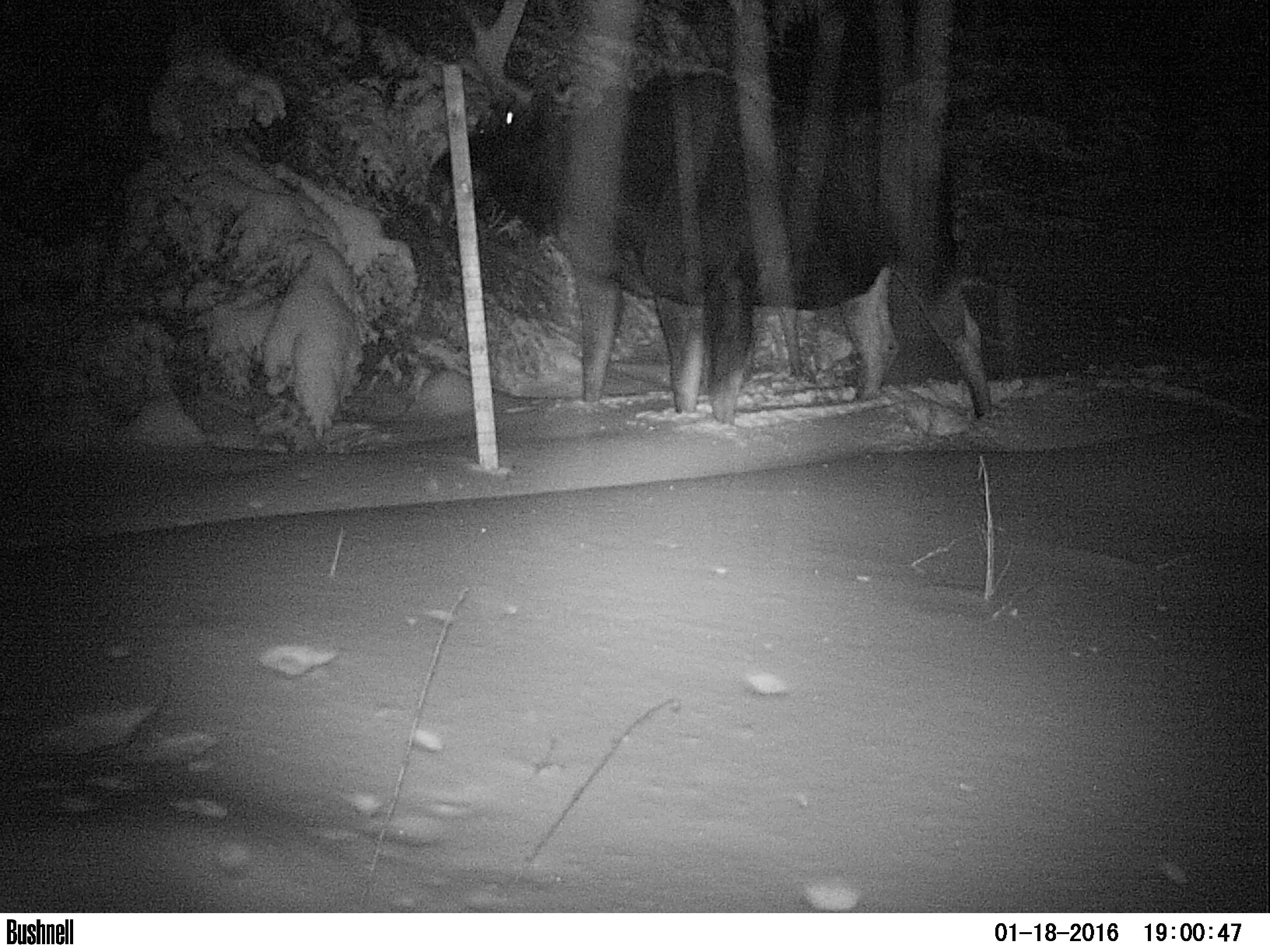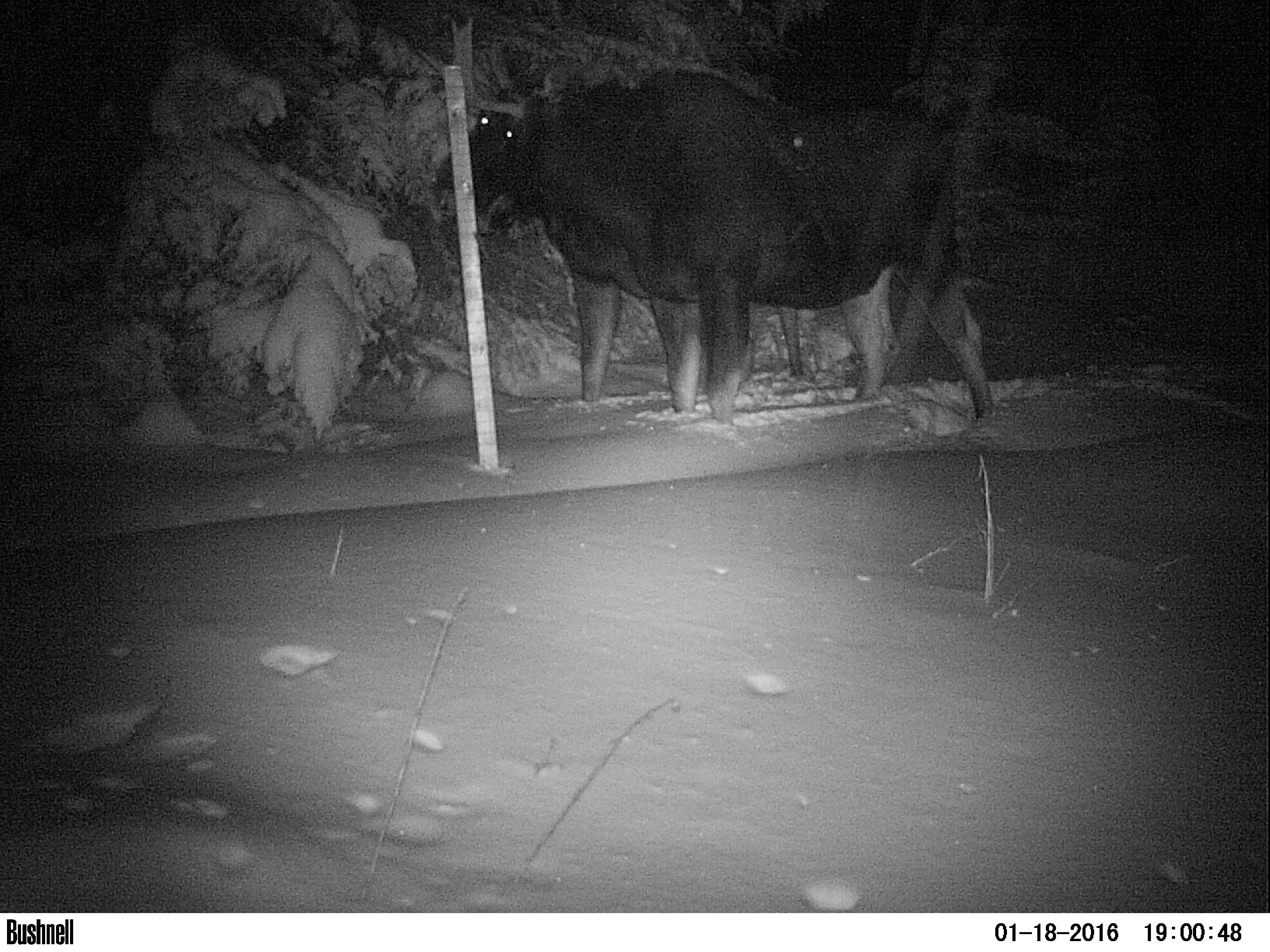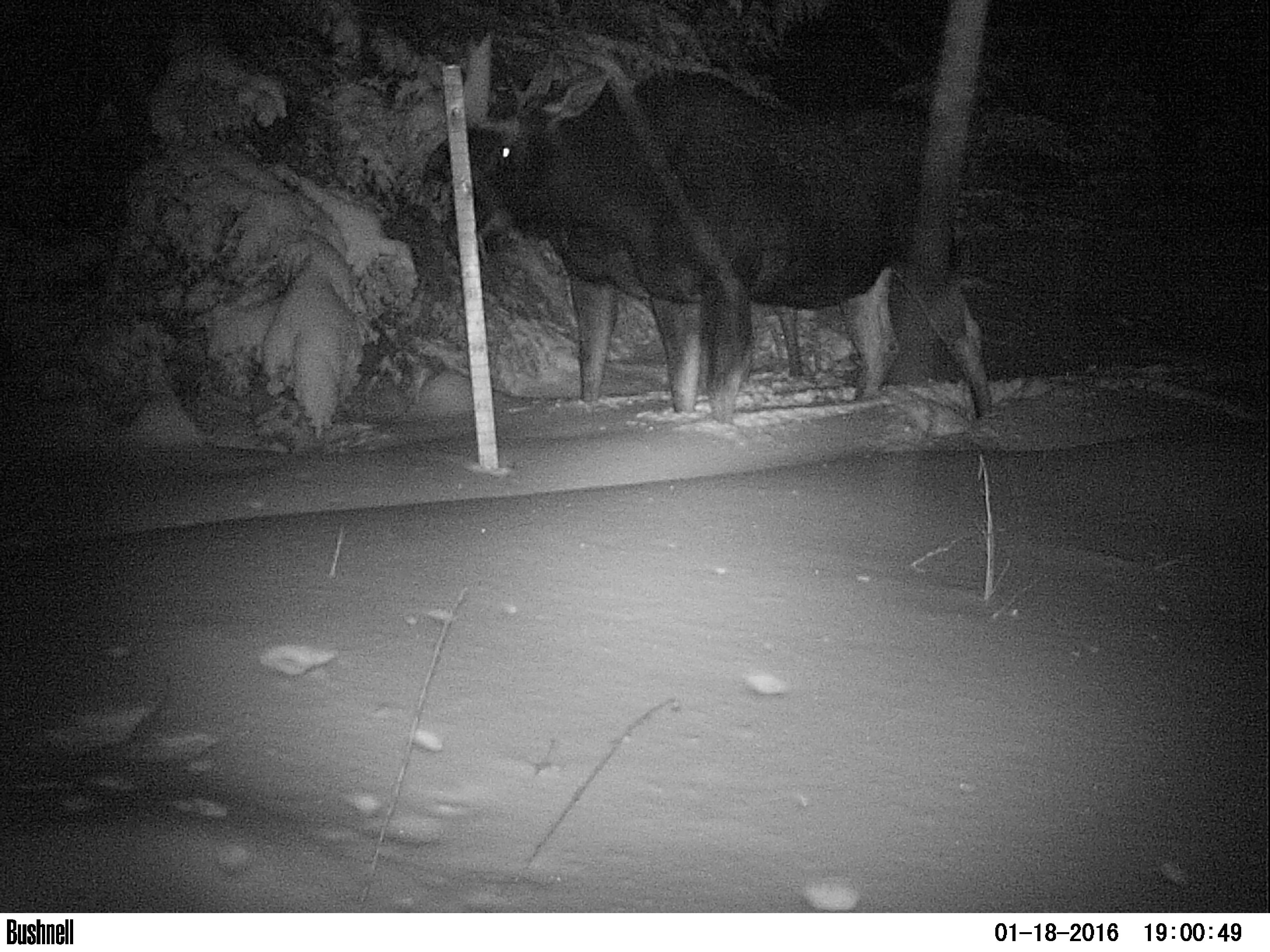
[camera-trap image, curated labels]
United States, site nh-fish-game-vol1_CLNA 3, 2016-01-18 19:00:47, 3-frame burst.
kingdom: Animalia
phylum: Chordata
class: Mammalia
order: Artiodactyla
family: Cervidae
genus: Alces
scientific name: Alces alces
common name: moose